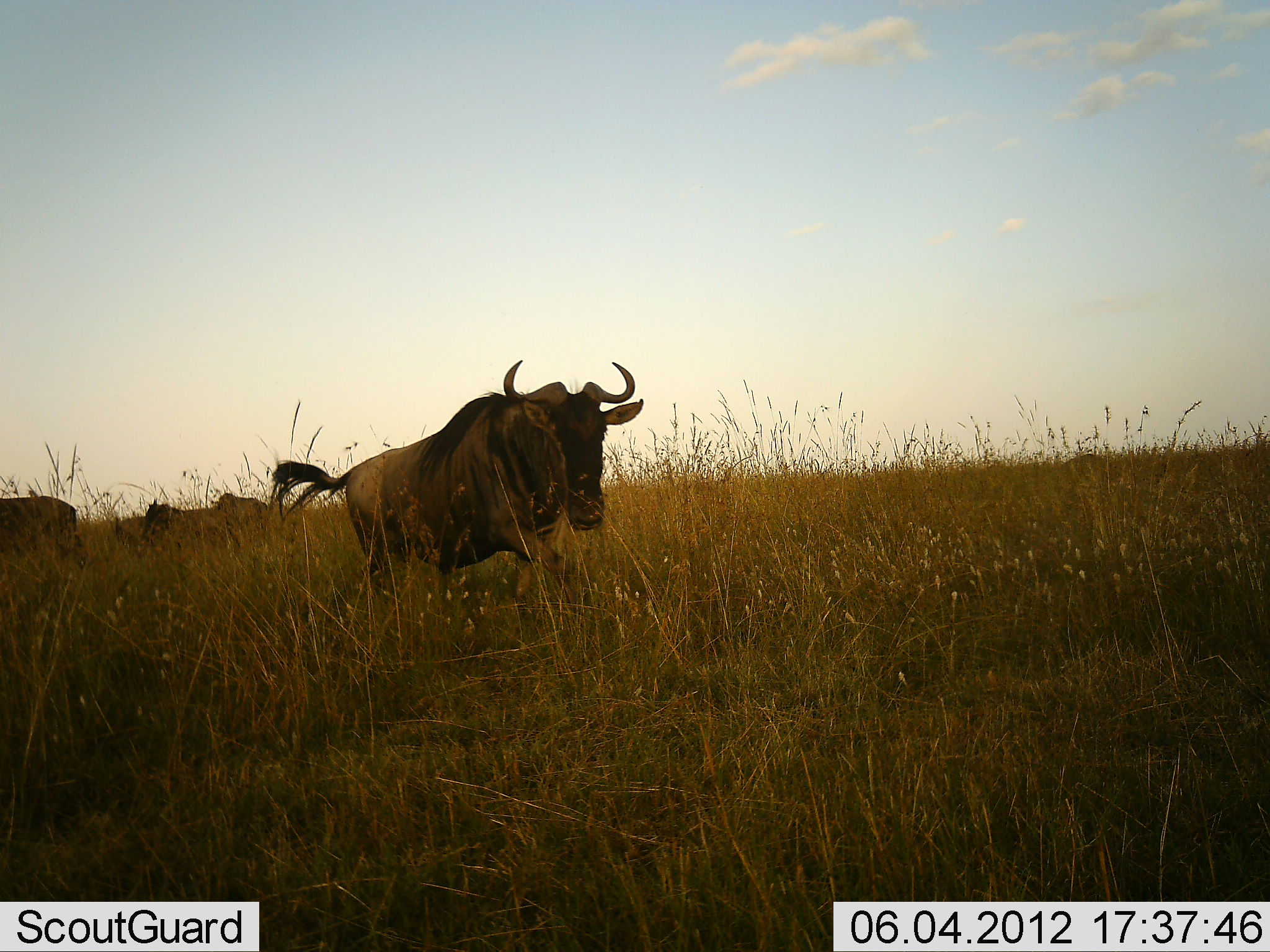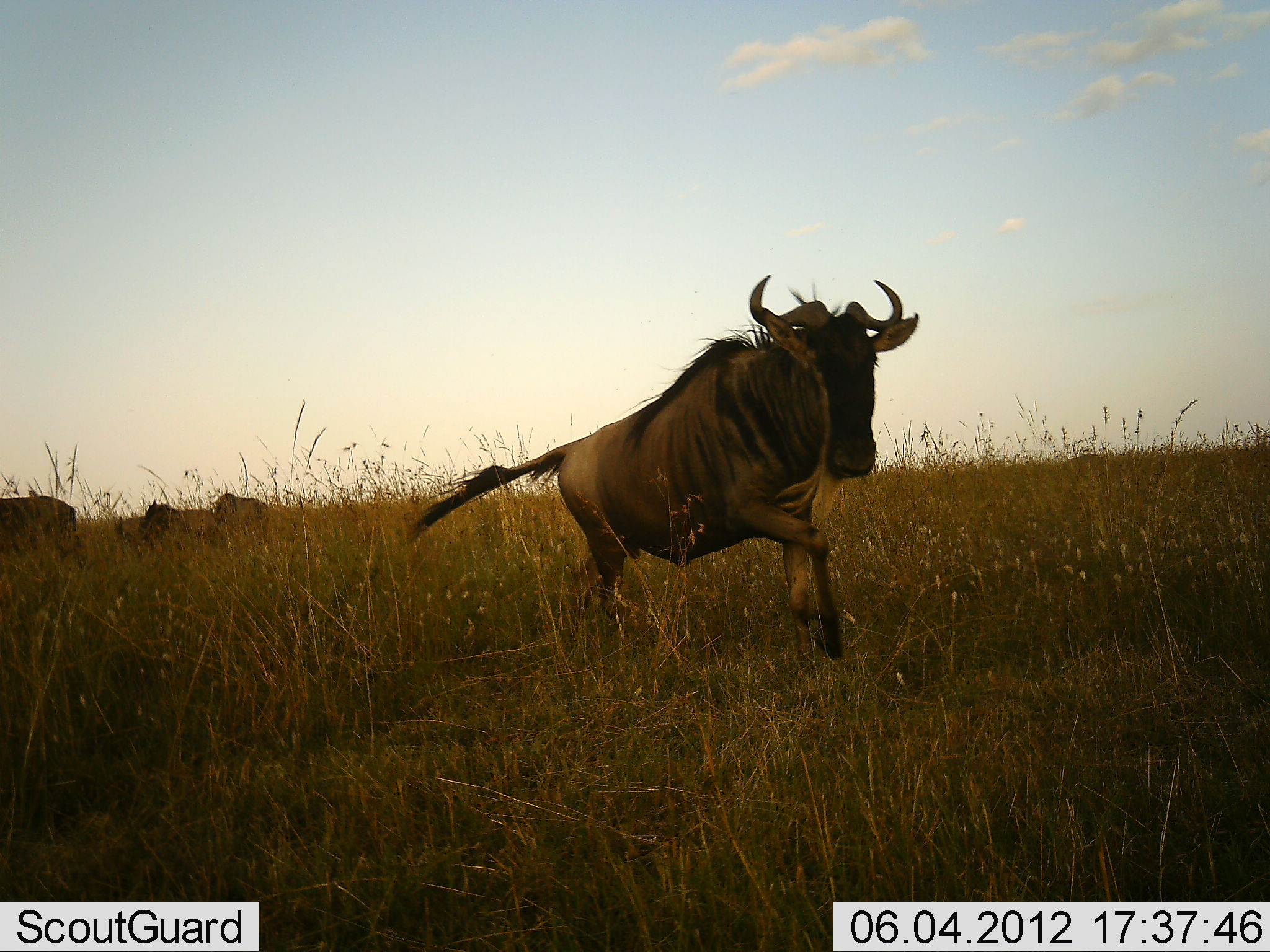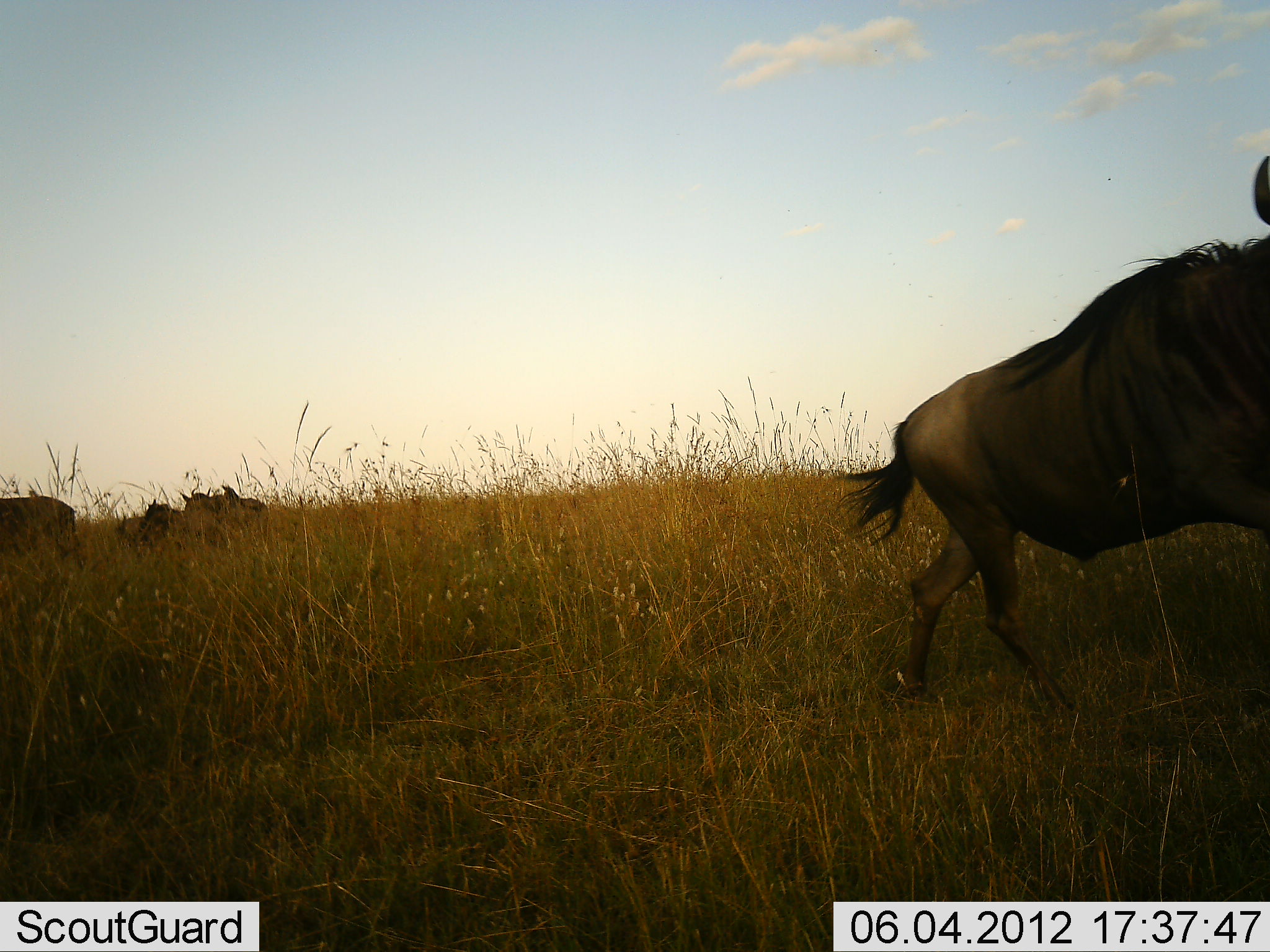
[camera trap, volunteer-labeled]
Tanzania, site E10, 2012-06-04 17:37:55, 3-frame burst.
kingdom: Animalia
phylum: Chordata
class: Mammalia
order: Artiodactyla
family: Bovidae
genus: Connochaetes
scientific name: Connochaetes taurinus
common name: blue wildebeest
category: wildebeest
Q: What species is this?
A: Wildebeest (blue wildebeest) (Connochaetes taurinus).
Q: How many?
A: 4.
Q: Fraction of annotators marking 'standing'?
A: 50%.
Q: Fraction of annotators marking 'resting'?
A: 10%.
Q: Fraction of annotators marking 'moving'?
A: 100%.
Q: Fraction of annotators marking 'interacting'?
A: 0%.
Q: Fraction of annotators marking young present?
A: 0%.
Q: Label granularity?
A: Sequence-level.